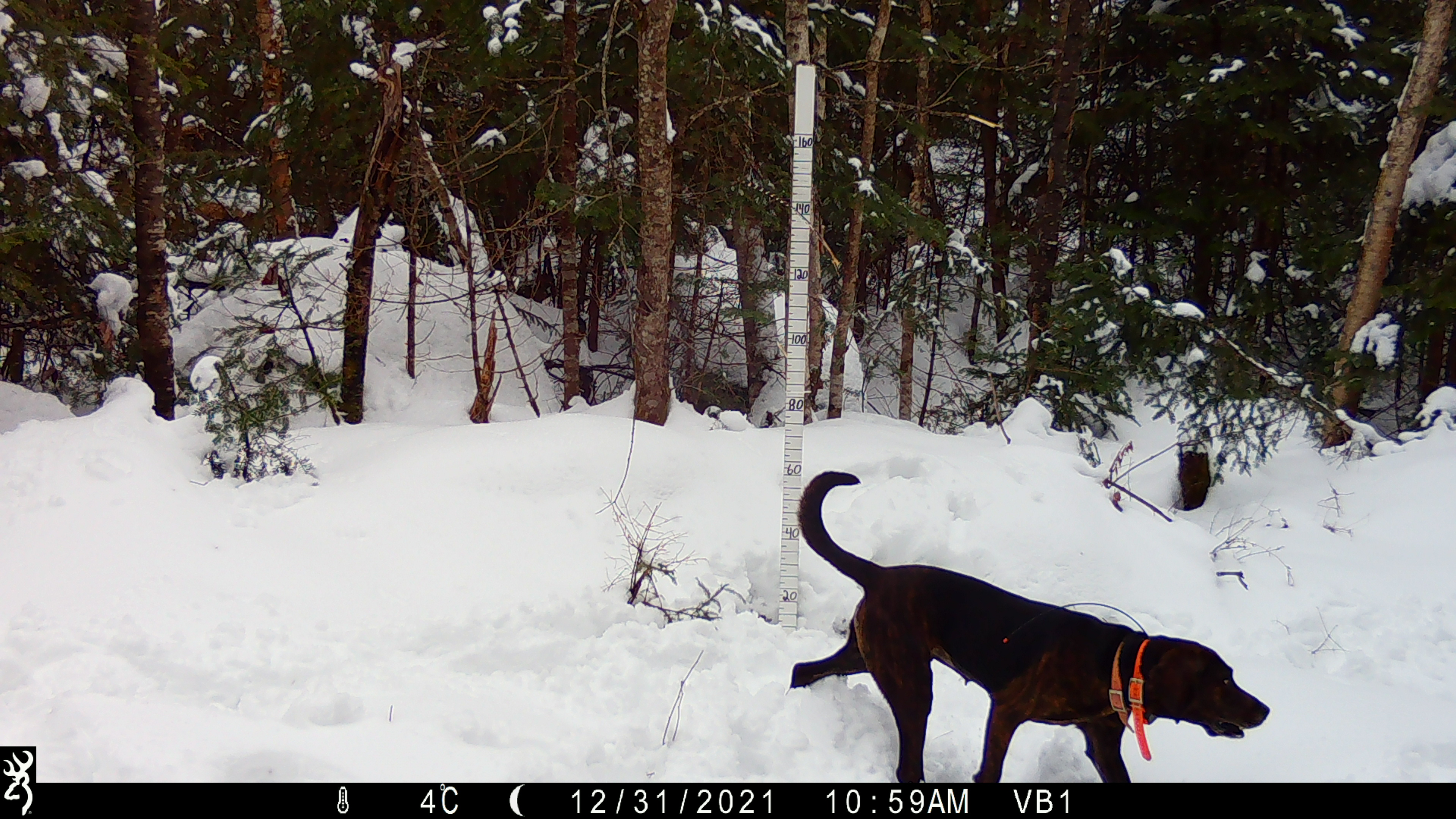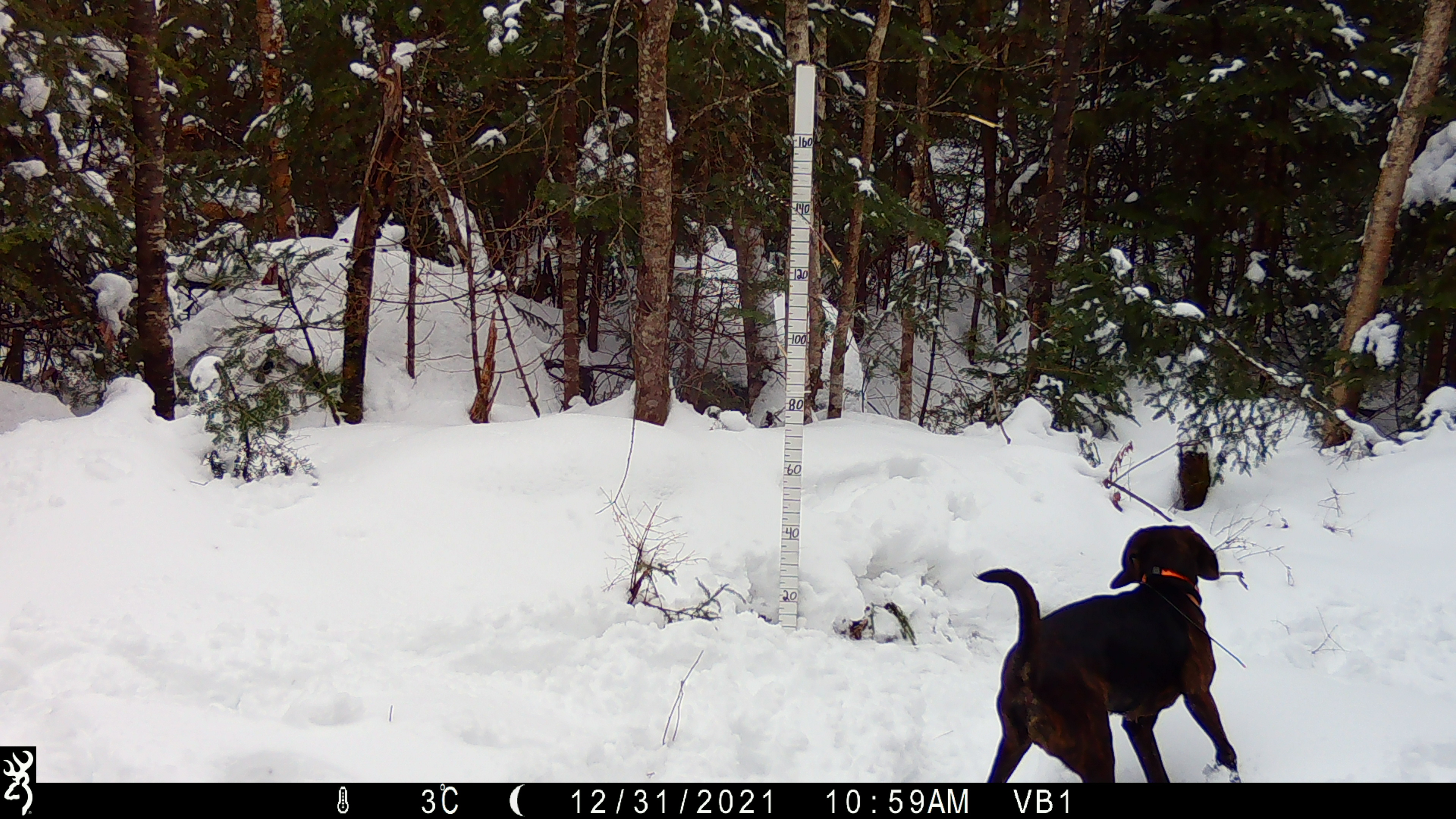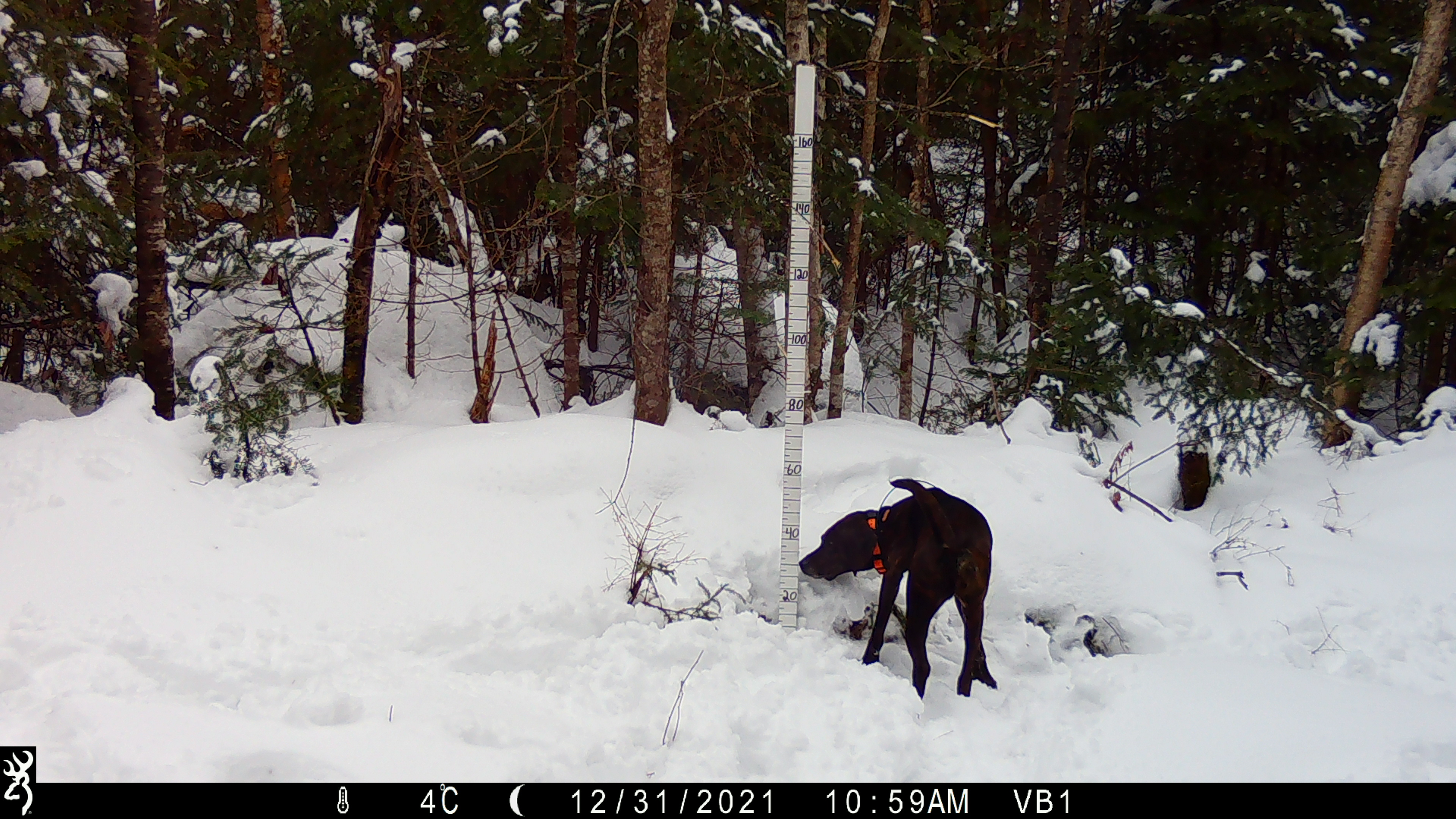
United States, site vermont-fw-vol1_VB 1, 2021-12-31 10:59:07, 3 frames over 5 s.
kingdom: Animalia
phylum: Chordata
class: Mammalia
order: Carnivora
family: Canidae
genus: Canis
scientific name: Canis familiaris familiaris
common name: domestic dog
Domestic dog (Canis familiaris familiaris).